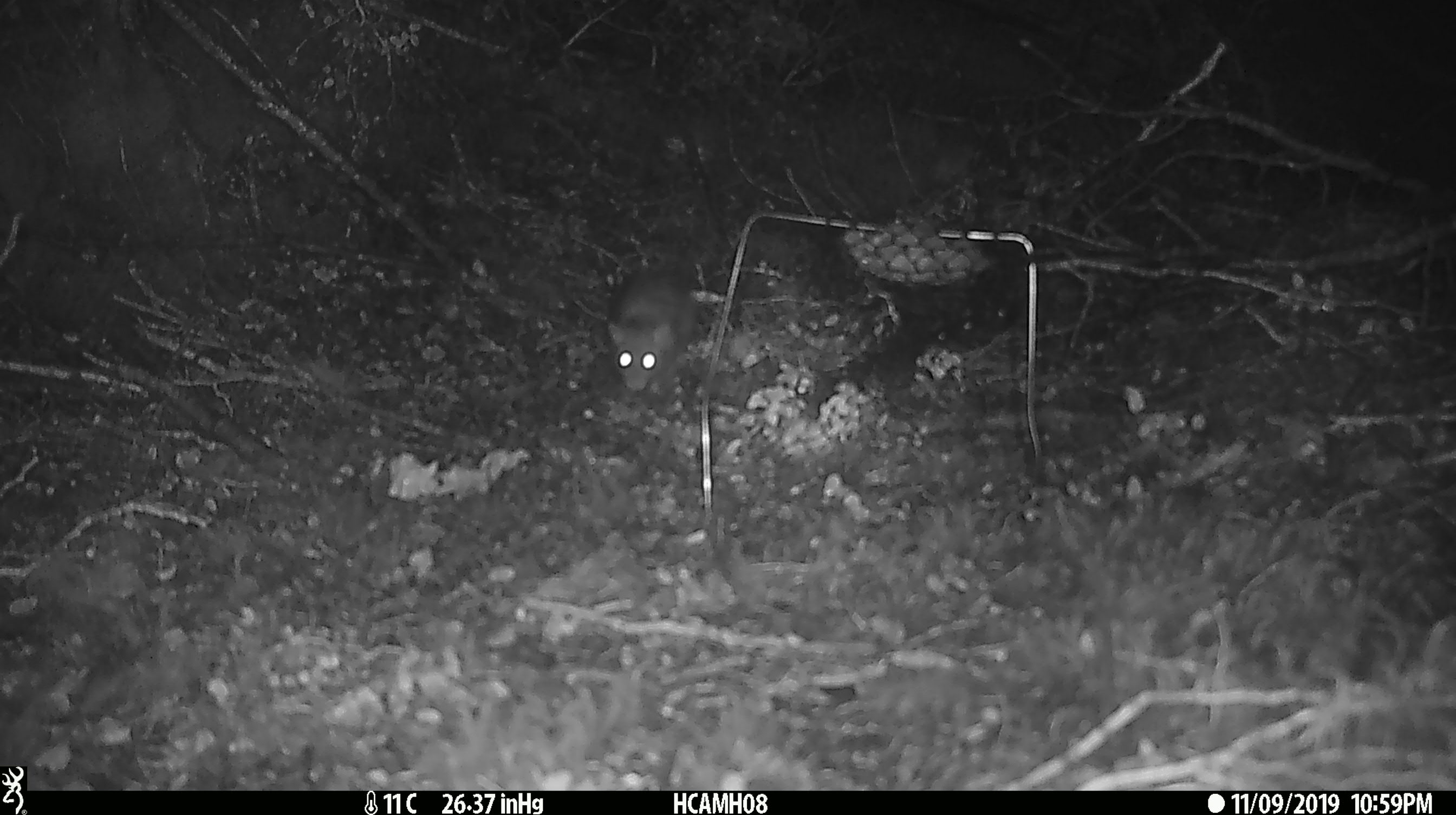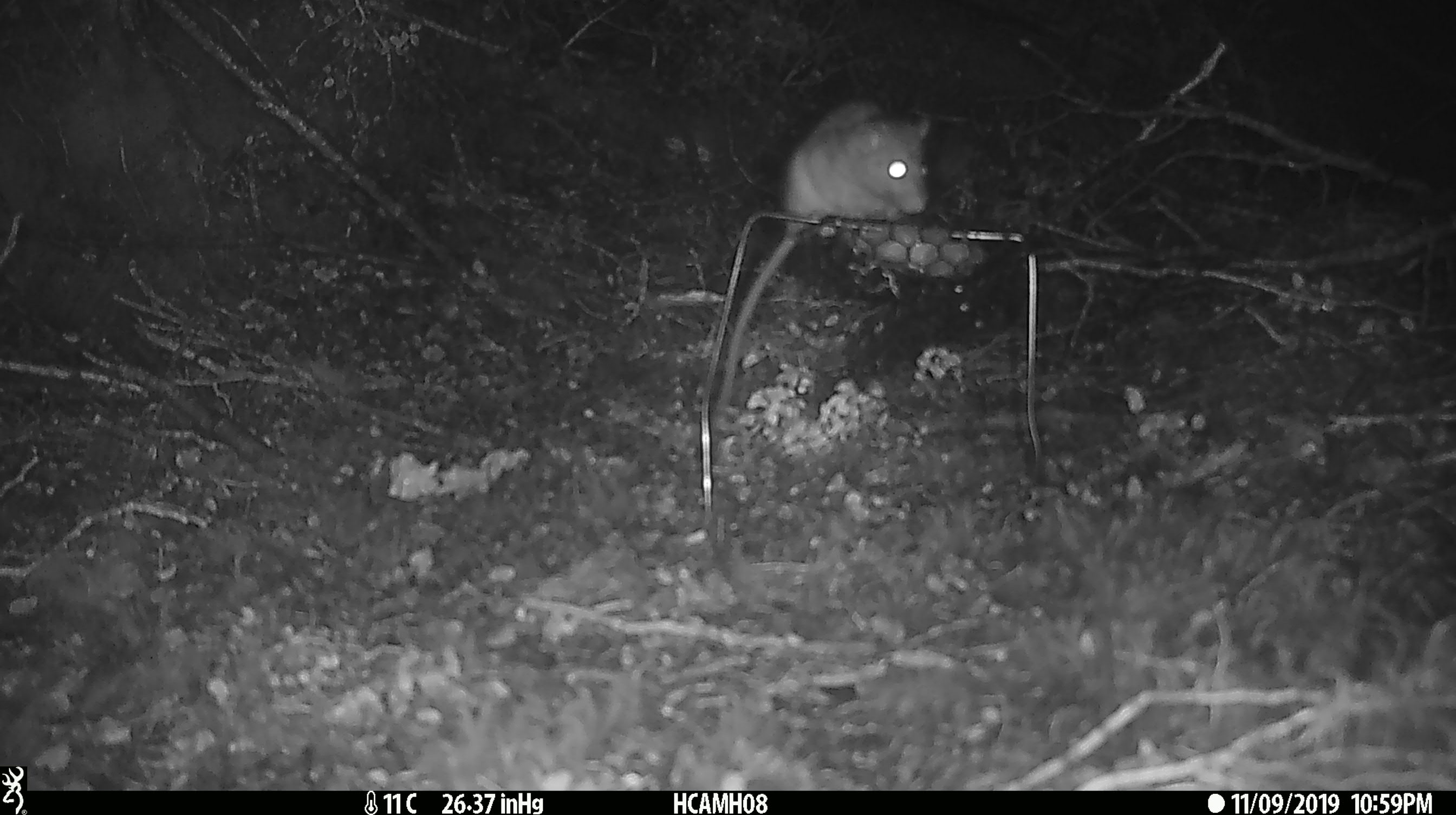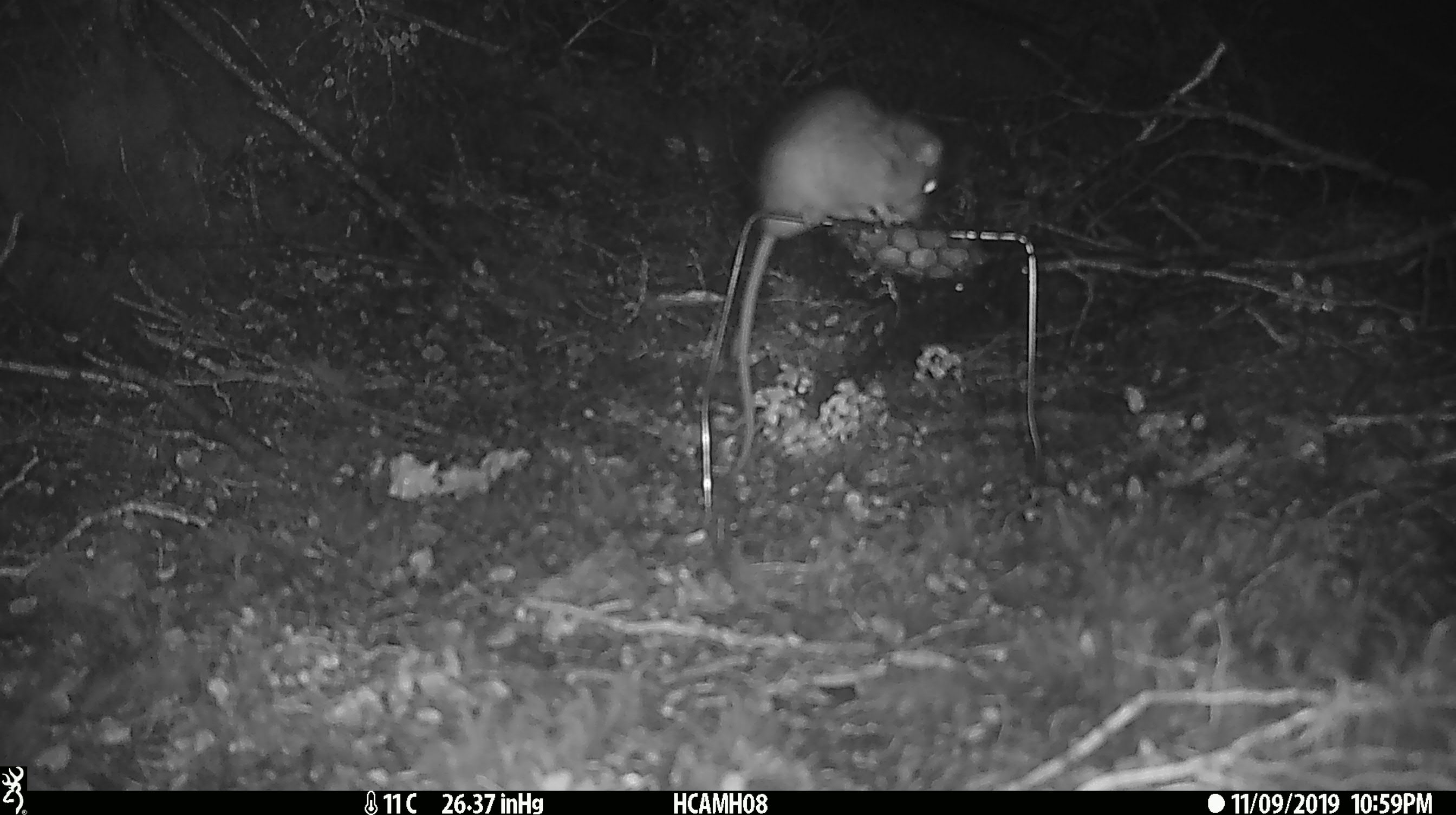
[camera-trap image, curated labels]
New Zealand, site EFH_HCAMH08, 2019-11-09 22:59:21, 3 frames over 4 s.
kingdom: Animalia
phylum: Chordata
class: Mammalia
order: Rodentia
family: Muridae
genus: Rattus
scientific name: Rattus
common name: rat